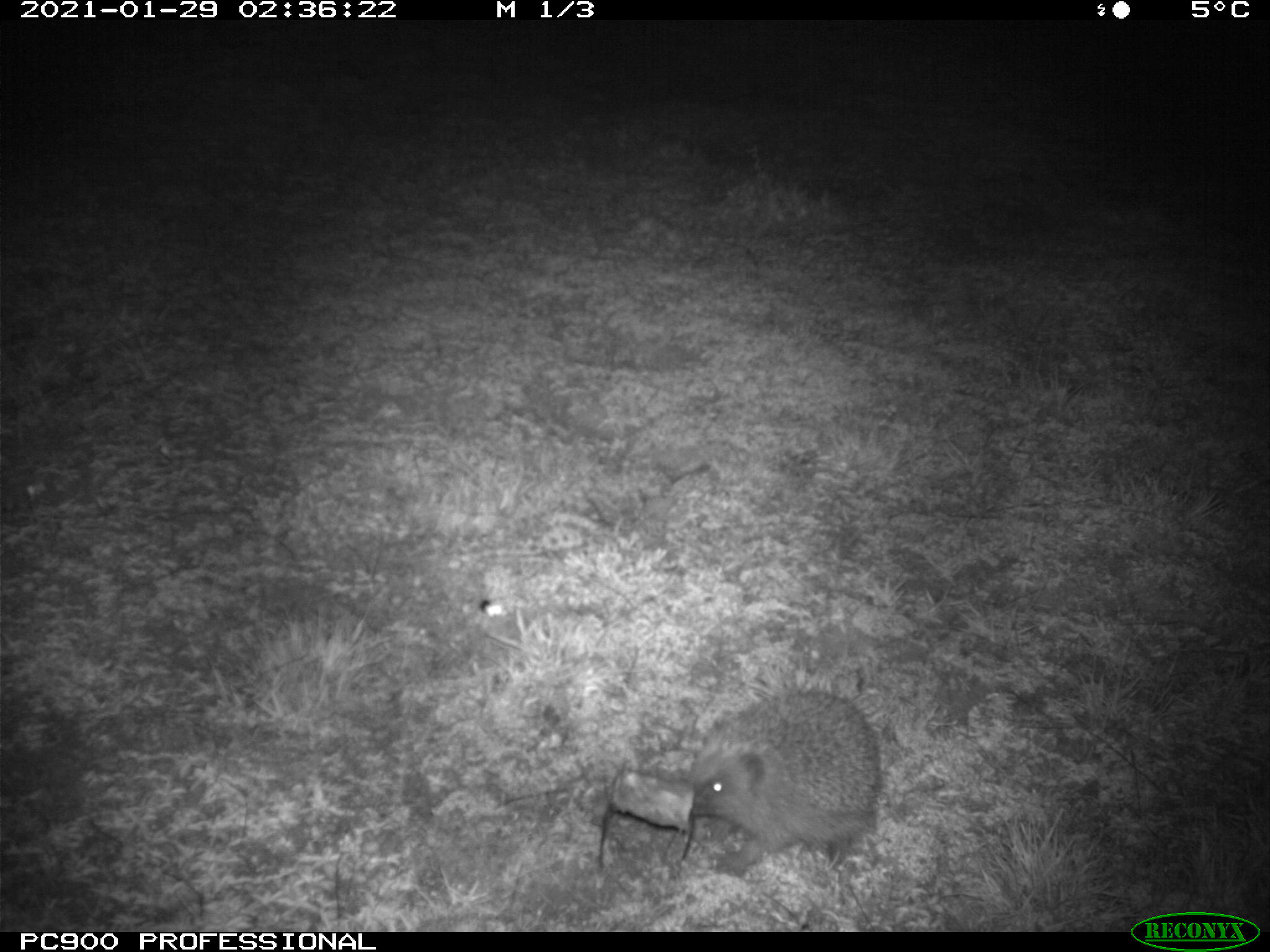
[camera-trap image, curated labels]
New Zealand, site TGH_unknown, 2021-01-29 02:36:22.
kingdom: Animalia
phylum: Chordata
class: Mammalia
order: Eulipotyphla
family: Erinaceidae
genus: Erinaceus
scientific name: Erinaceus europaeus europaeus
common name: european hedgehog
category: hedgehog